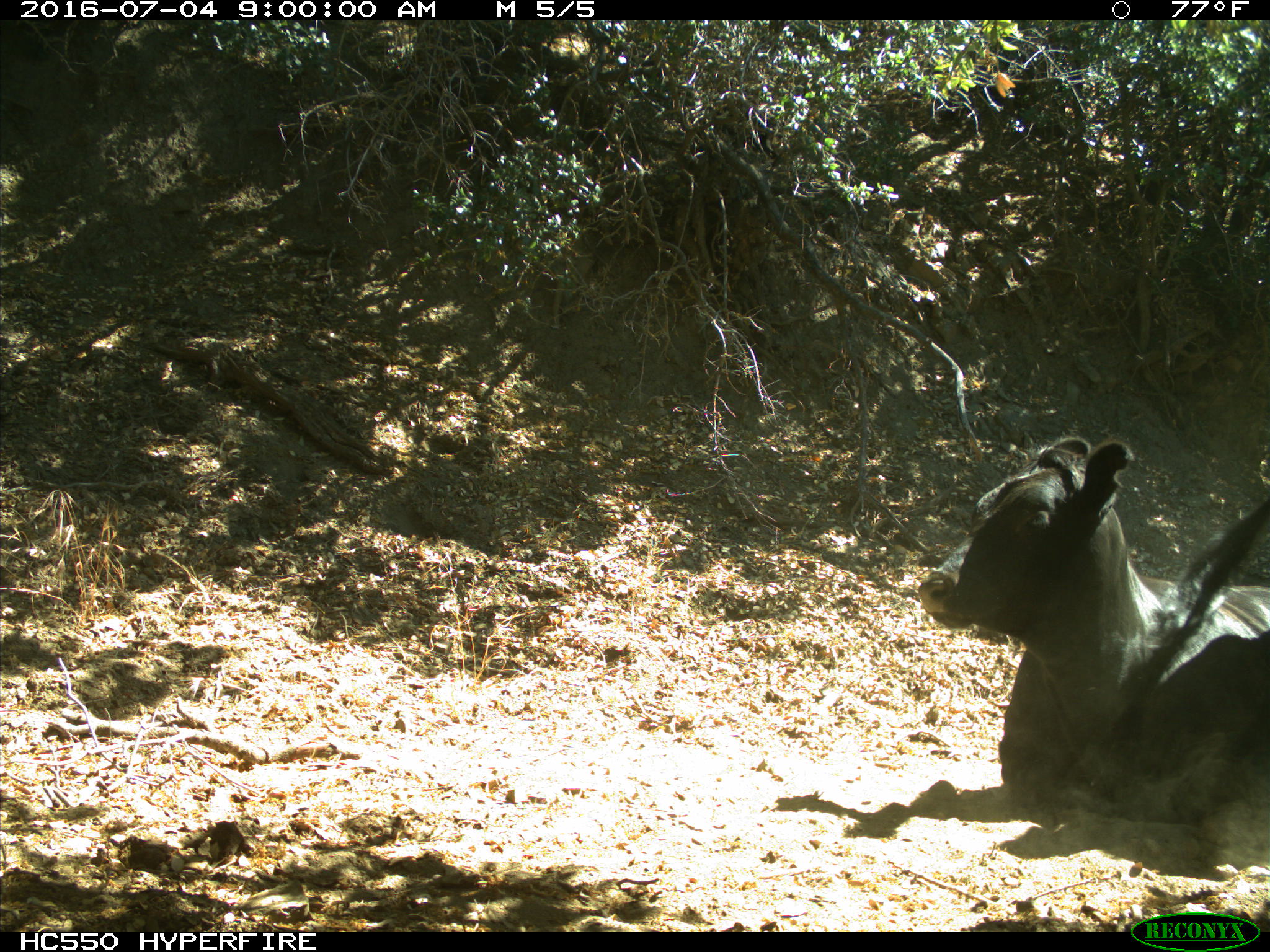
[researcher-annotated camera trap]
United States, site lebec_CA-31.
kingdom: Animalia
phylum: Chordata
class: Mammalia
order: Artiodactyla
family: Bovidae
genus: Bos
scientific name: Bos taurus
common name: domestic cow